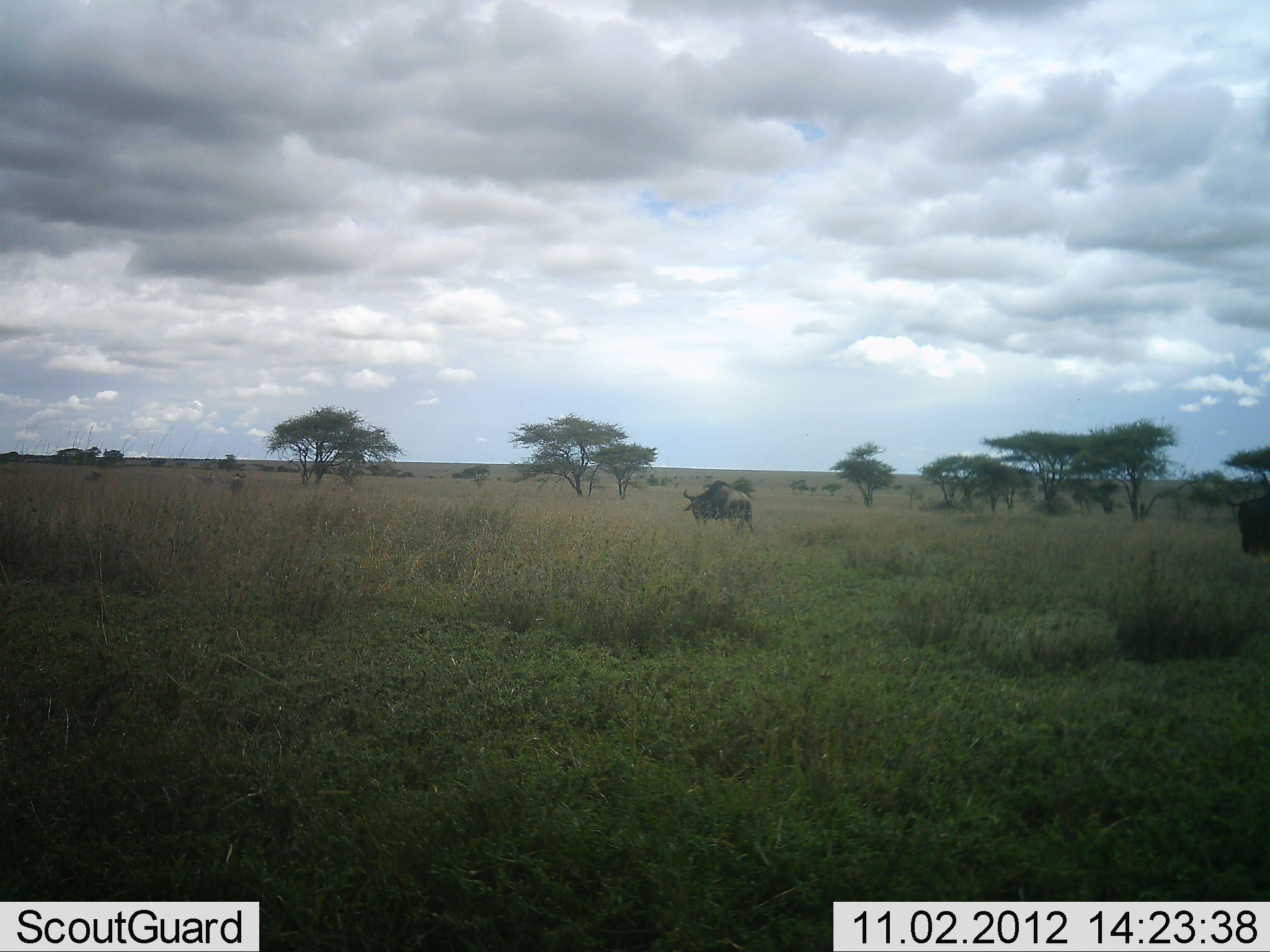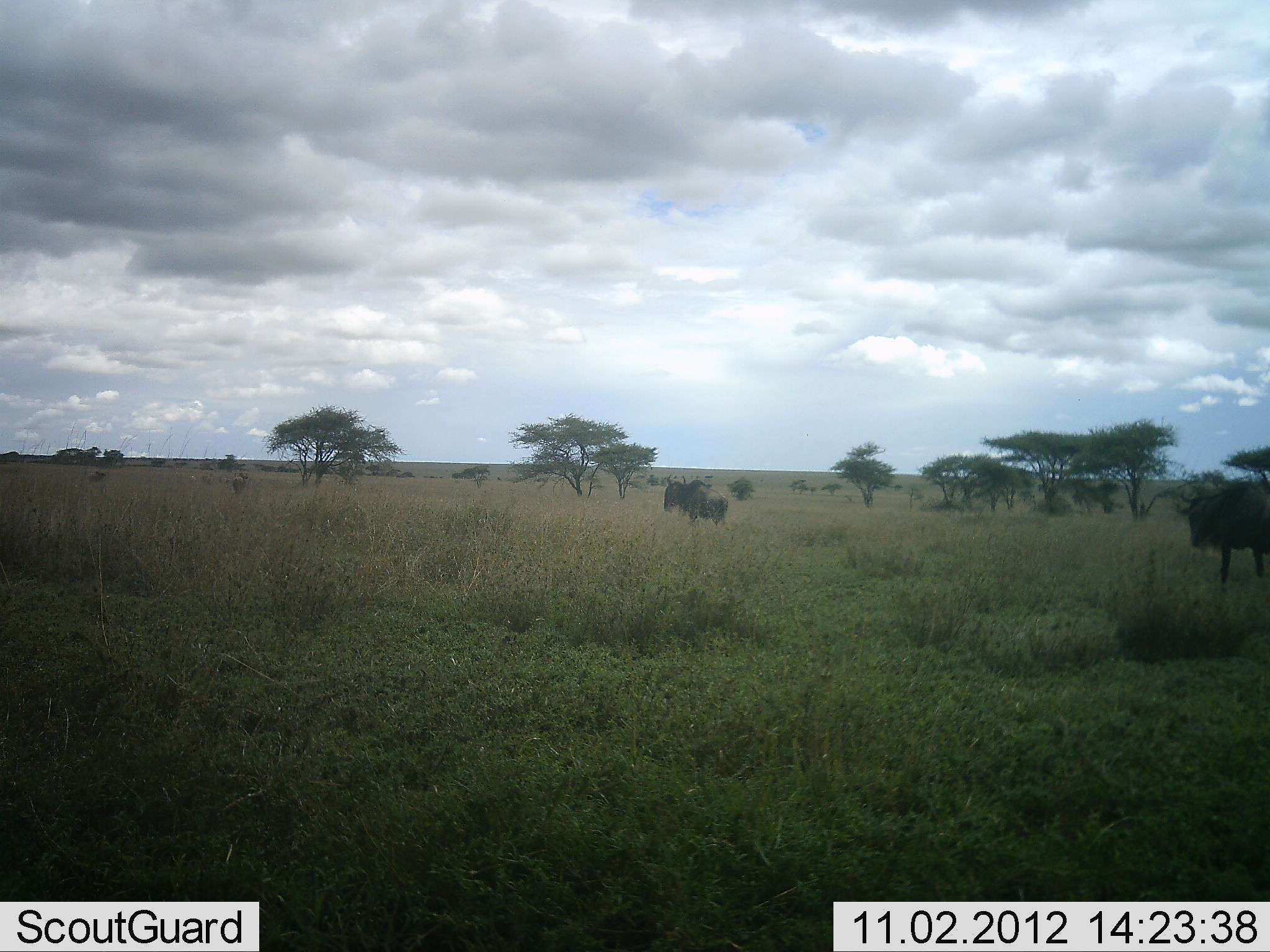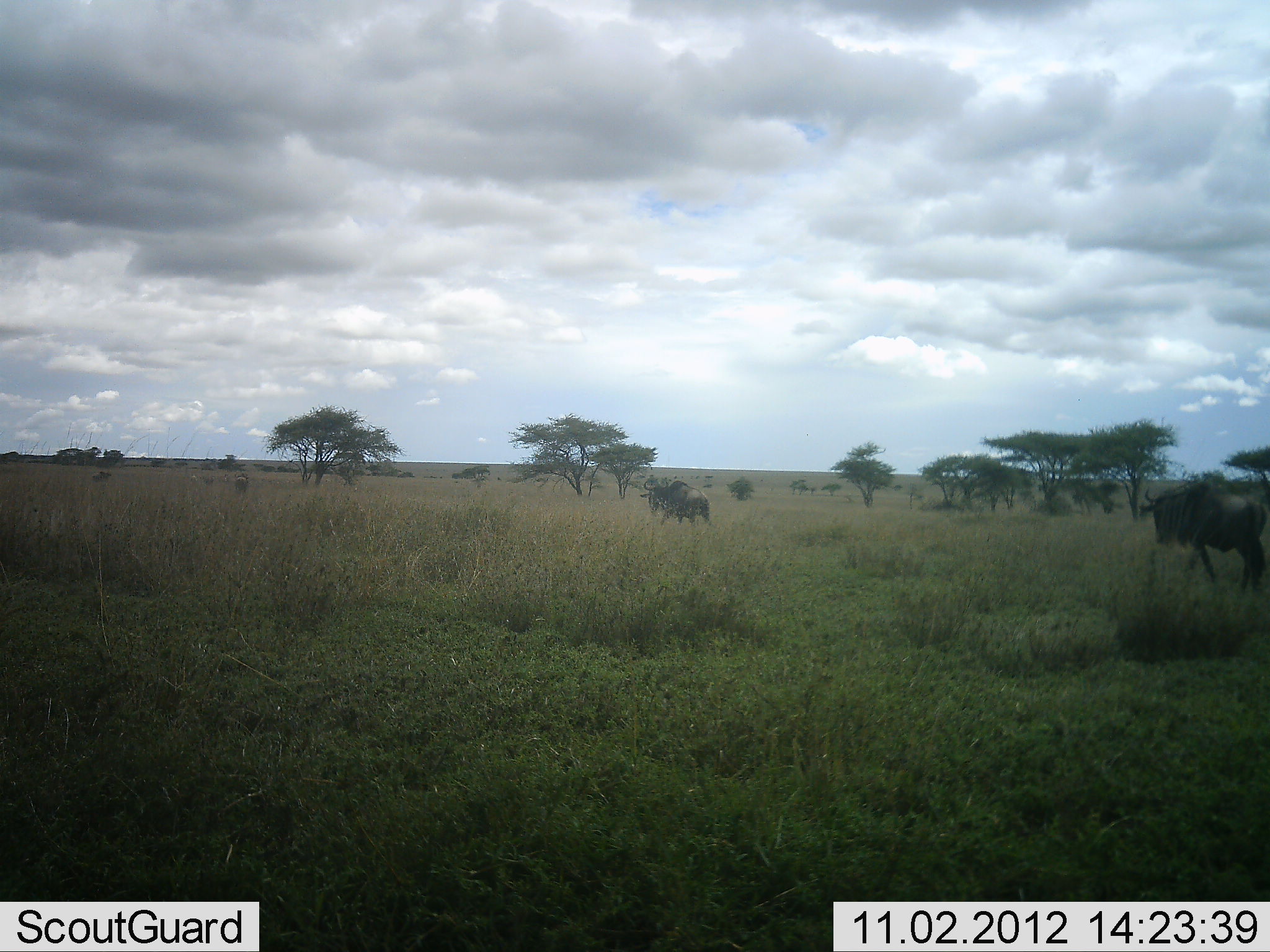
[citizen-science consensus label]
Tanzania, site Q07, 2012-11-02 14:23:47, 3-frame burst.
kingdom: Animalia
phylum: Chordata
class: Mammalia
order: Artiodactyla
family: Bovidae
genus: Connochaetes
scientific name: Connochaetes taurinus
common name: blue wildebeest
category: wildebeest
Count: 3.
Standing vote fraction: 0%.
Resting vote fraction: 0%.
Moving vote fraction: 100%.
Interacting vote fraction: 0%.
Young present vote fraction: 10%.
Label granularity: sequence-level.